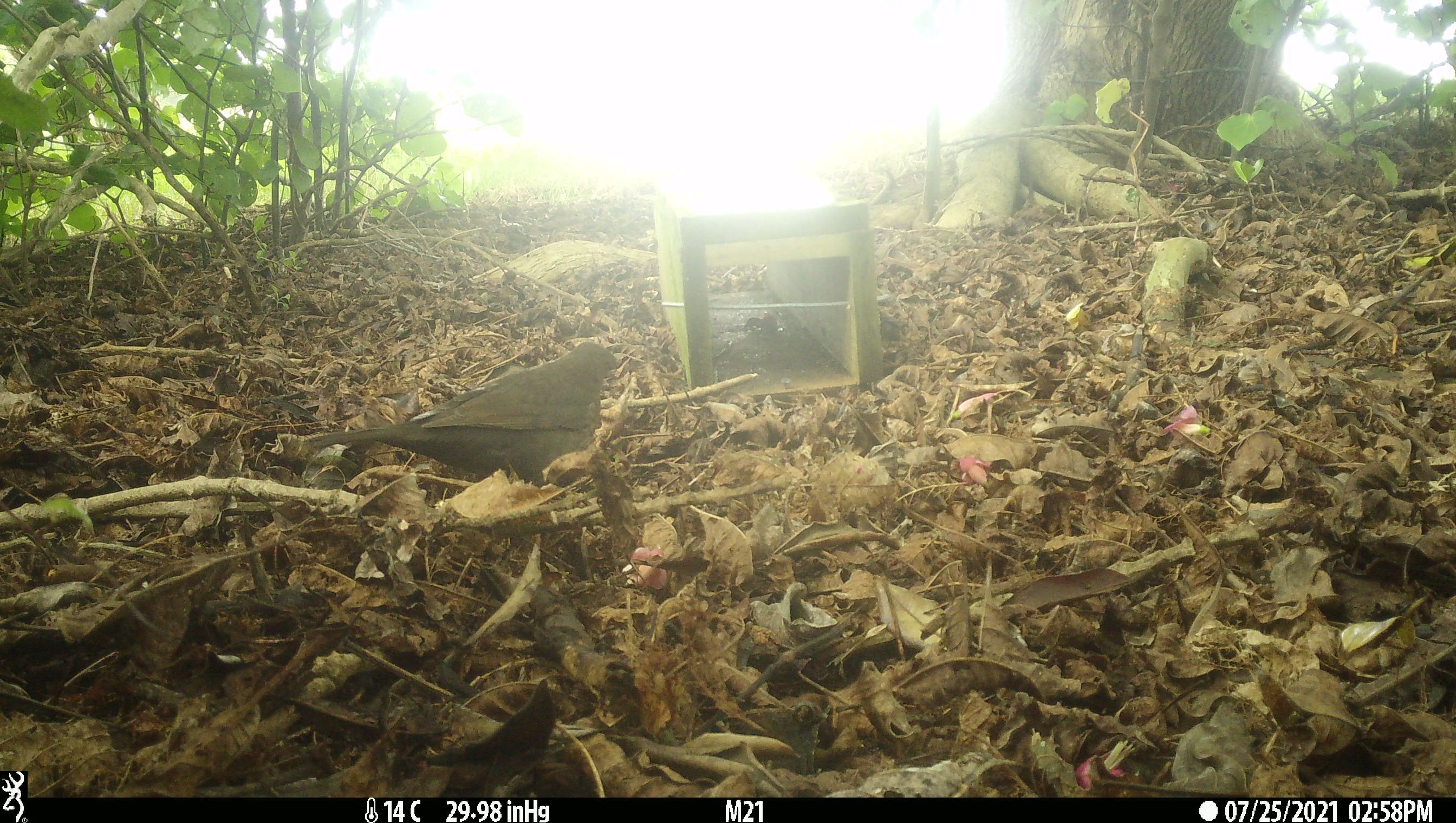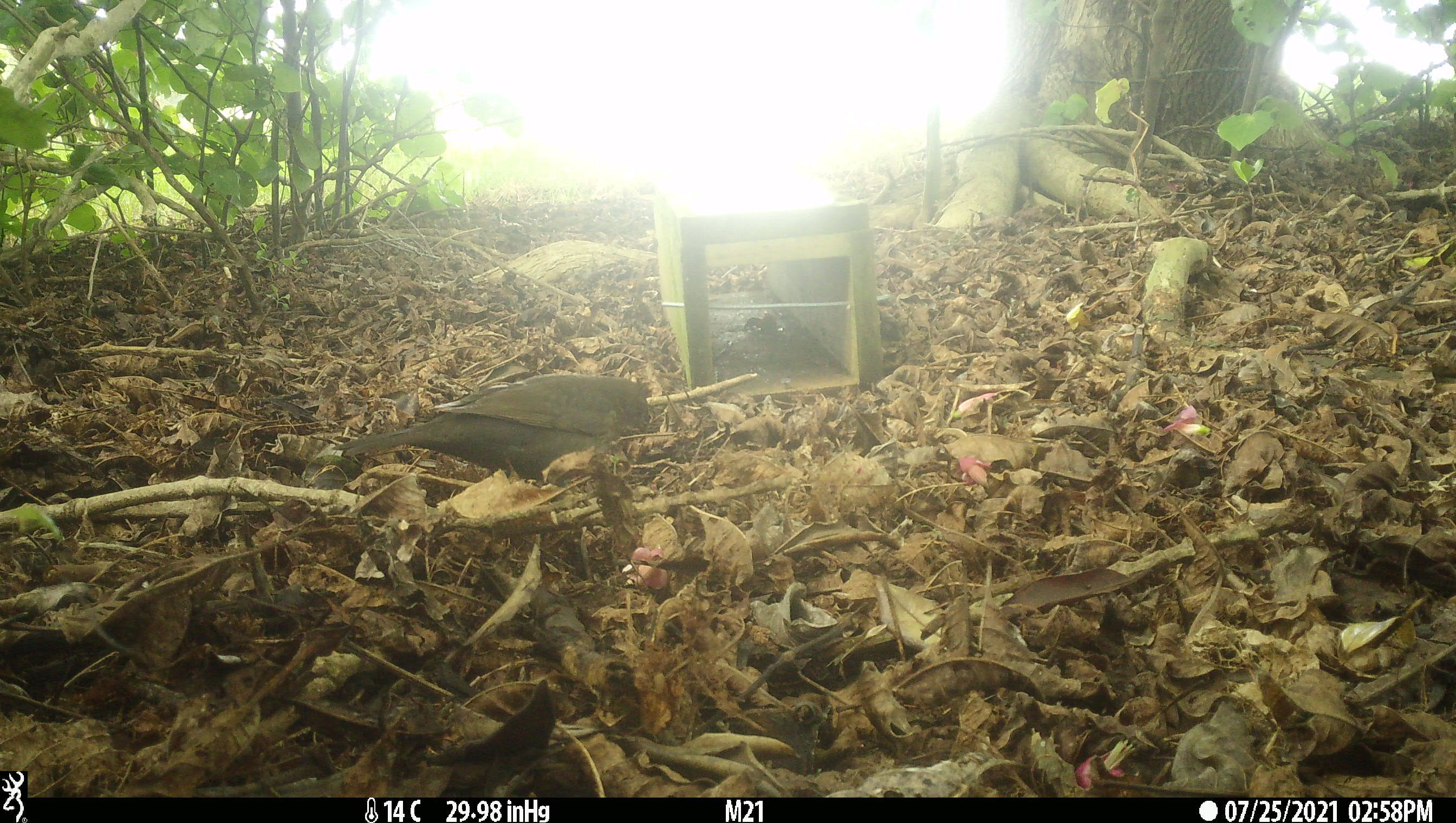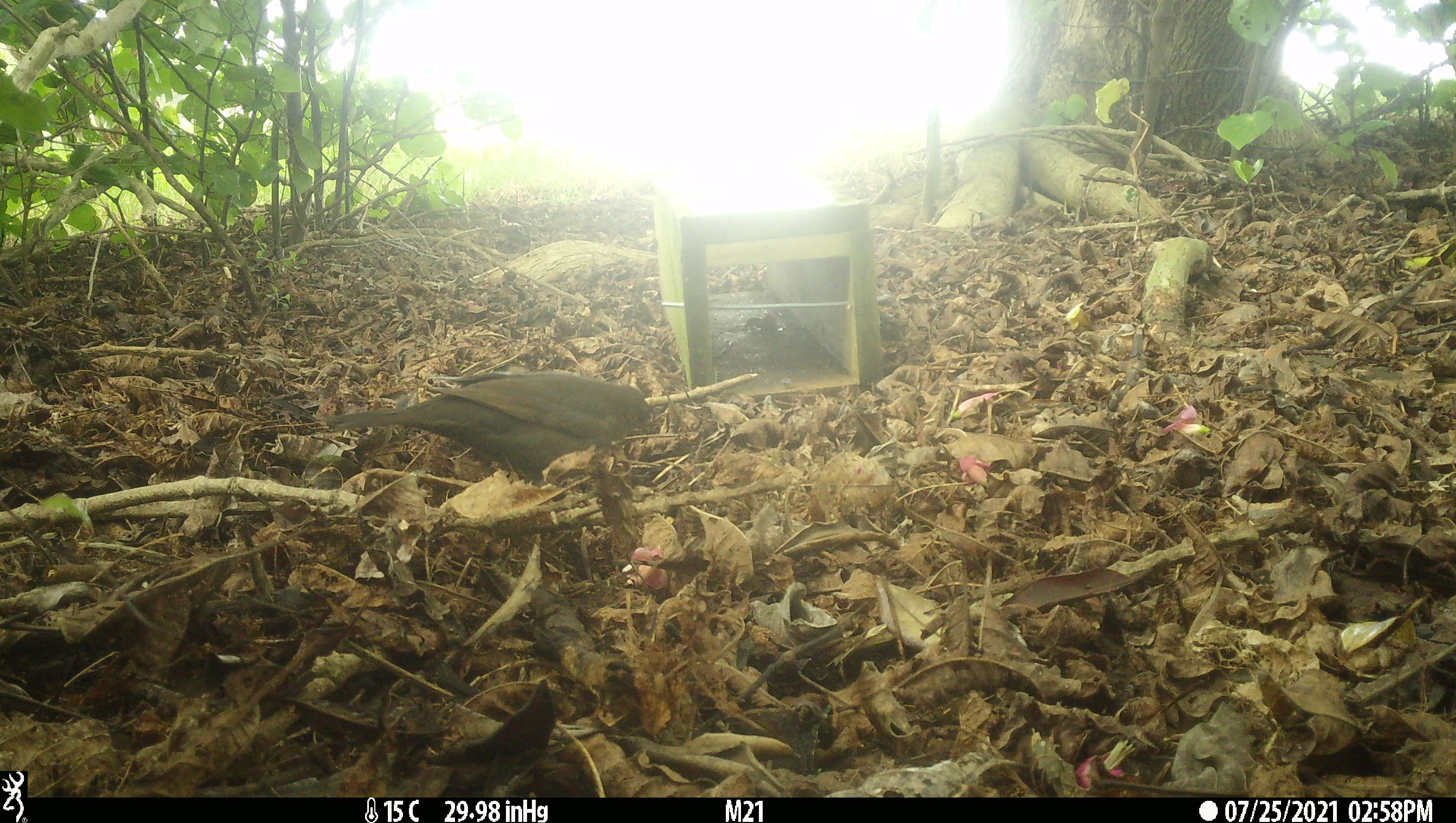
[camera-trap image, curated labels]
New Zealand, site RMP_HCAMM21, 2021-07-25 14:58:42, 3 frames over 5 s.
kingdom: Animalia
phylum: Chordata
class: Aves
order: Passeriformes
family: Turdidae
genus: Turdus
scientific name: Turdus merula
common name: eurasian blackbird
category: blackbird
Blackbird (eurasian blackbird) (Turdus merula).